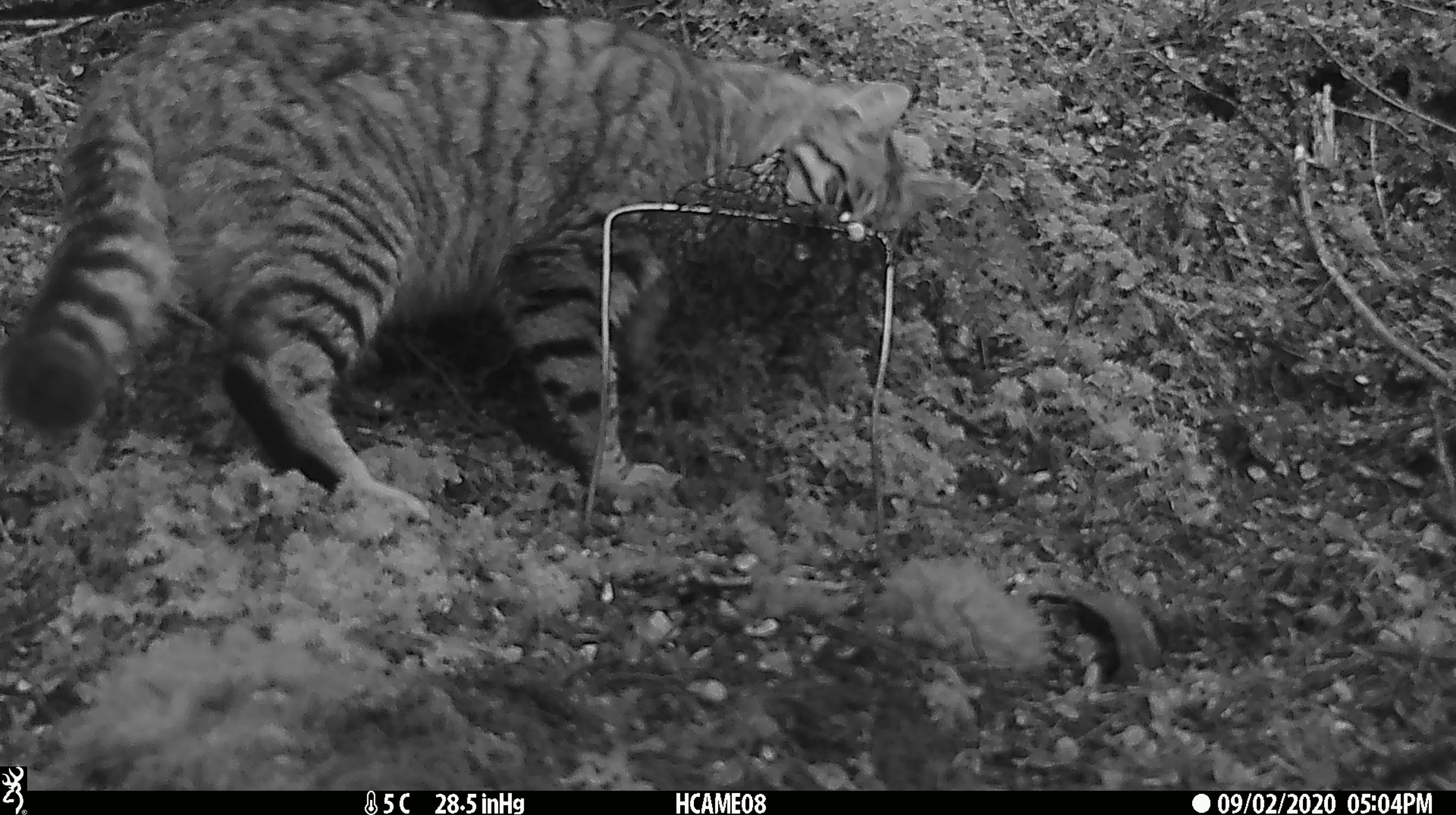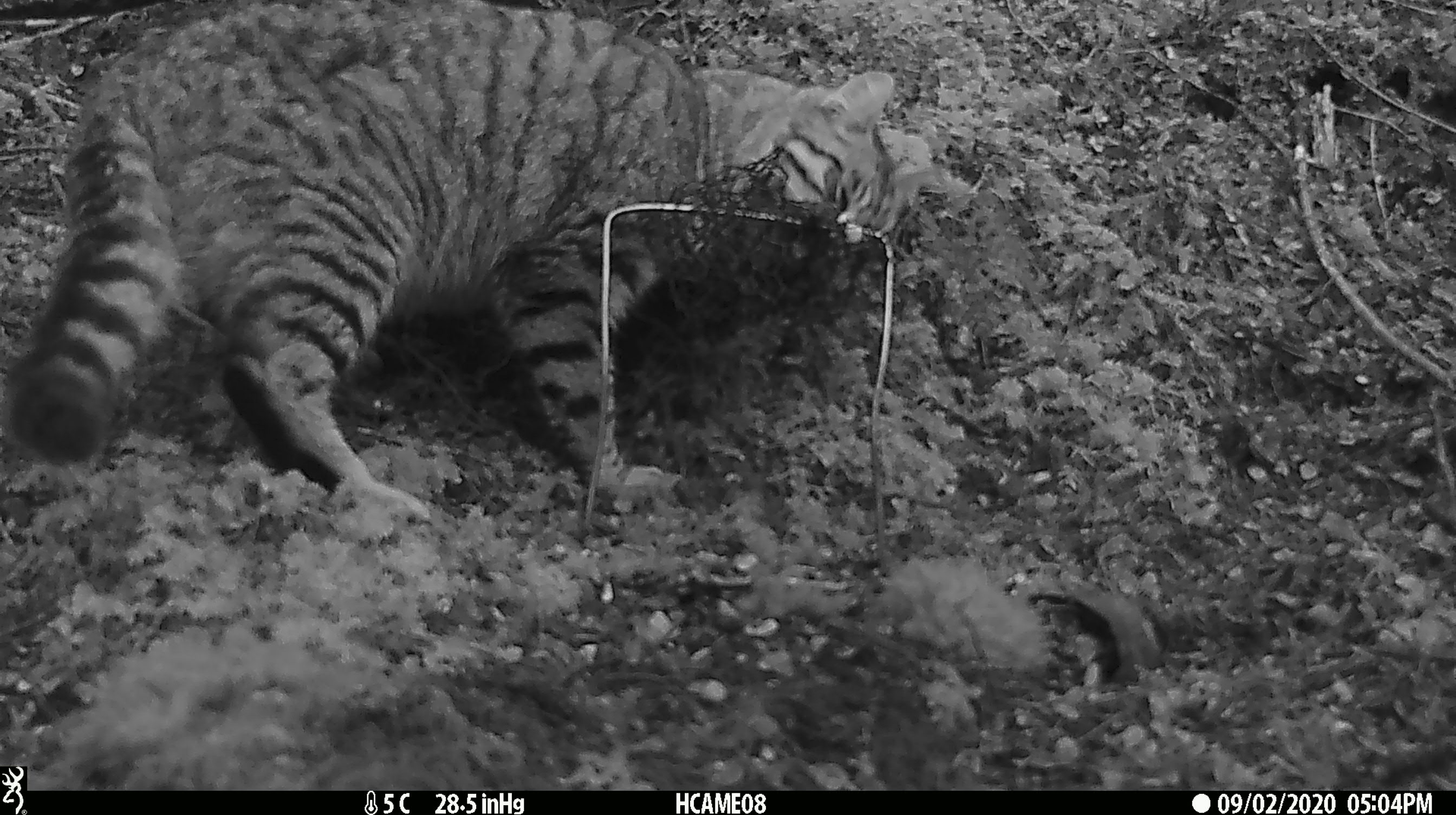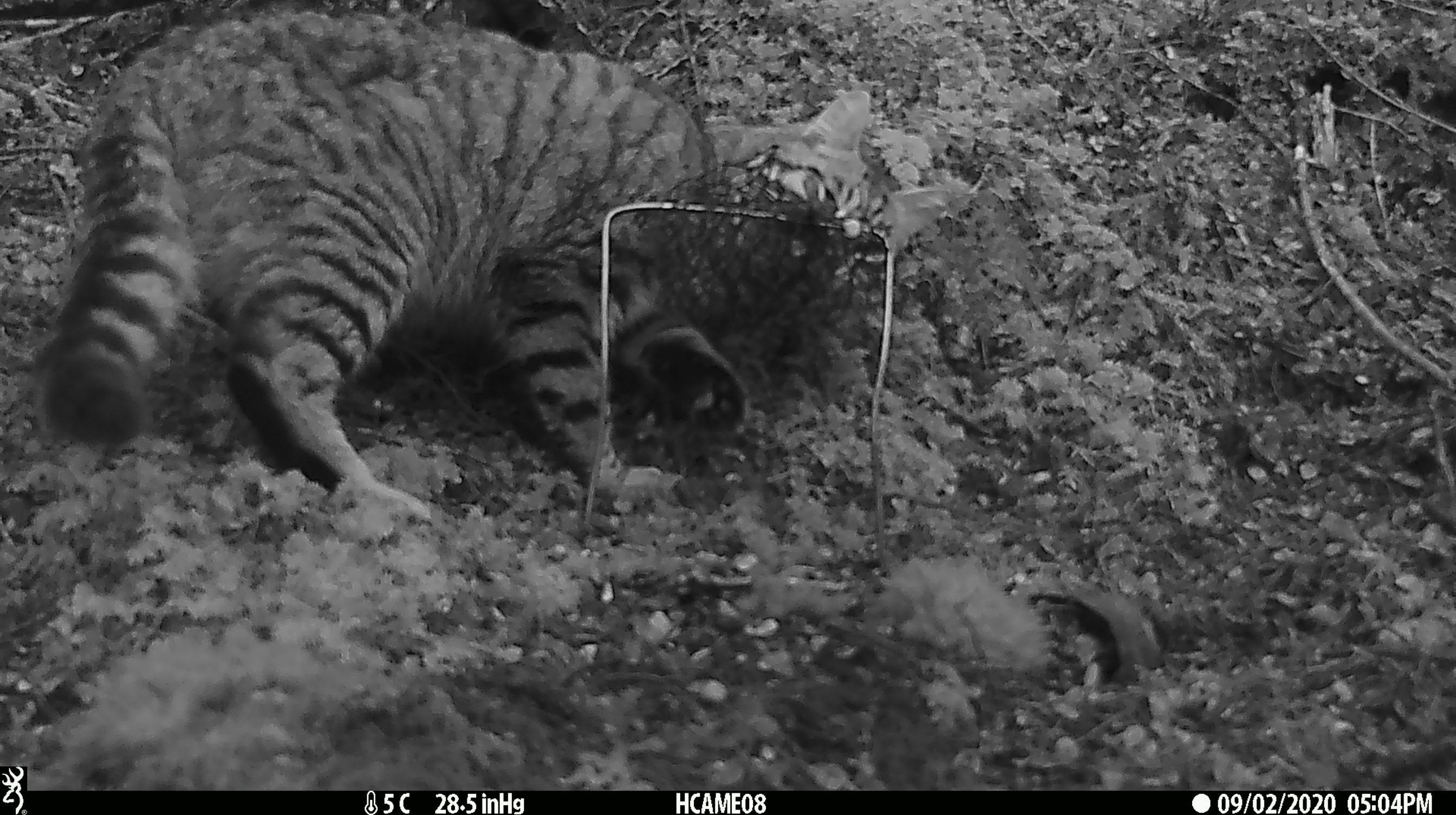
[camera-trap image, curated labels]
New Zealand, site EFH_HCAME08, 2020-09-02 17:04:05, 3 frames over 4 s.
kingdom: Animalia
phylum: Chordata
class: Mammalia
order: Carnivora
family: Felidae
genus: Felis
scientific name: Felis catus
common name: domestic cat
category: cat